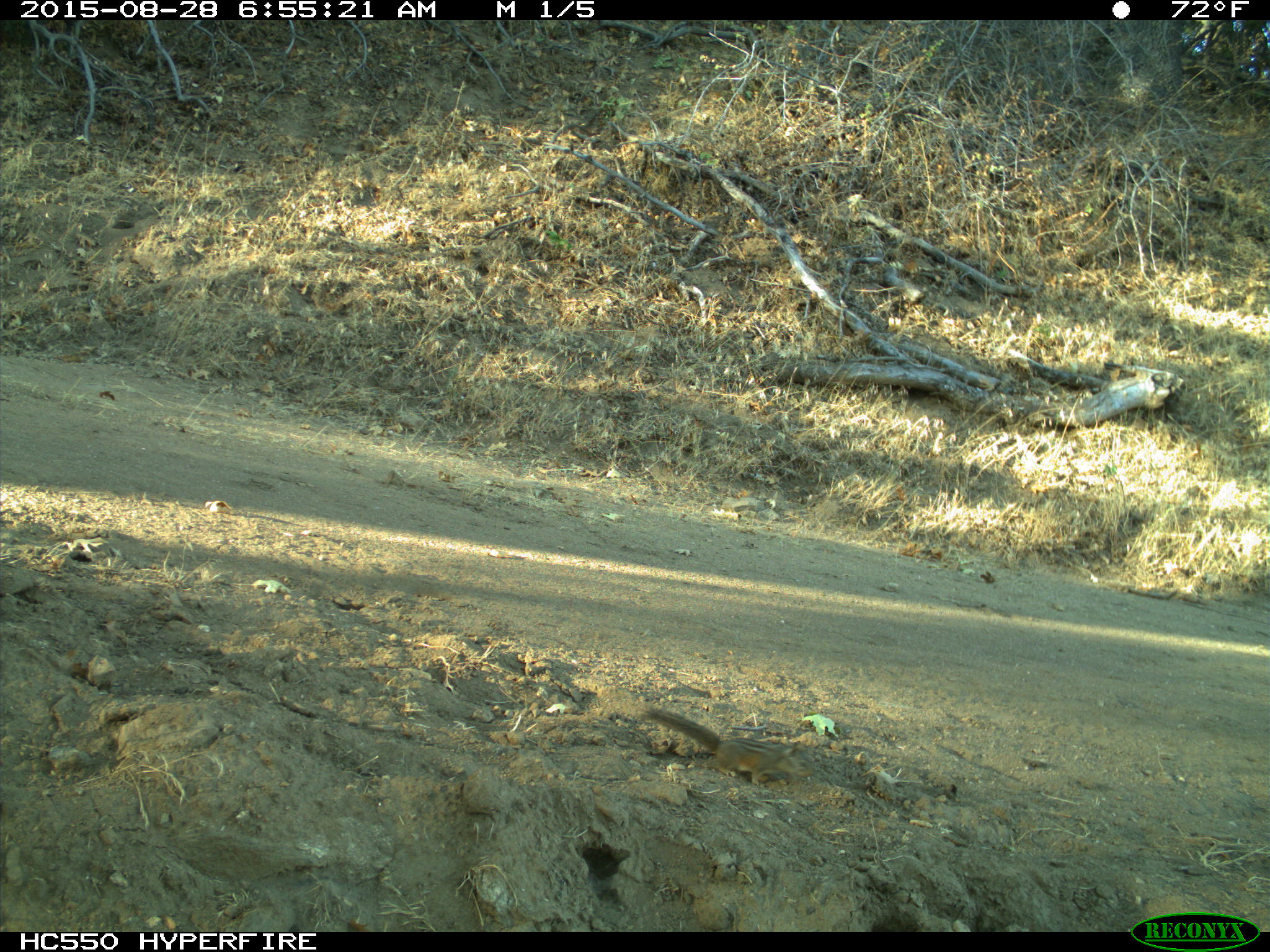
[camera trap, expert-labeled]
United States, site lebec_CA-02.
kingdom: Animalia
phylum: Chordata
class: Mammalia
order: Rodentia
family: Sciuridae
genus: Tamias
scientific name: Tamias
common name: chipmunk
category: unidentified chipmunk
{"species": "unidentified chipmunk (chipmunk) (Tamias)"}